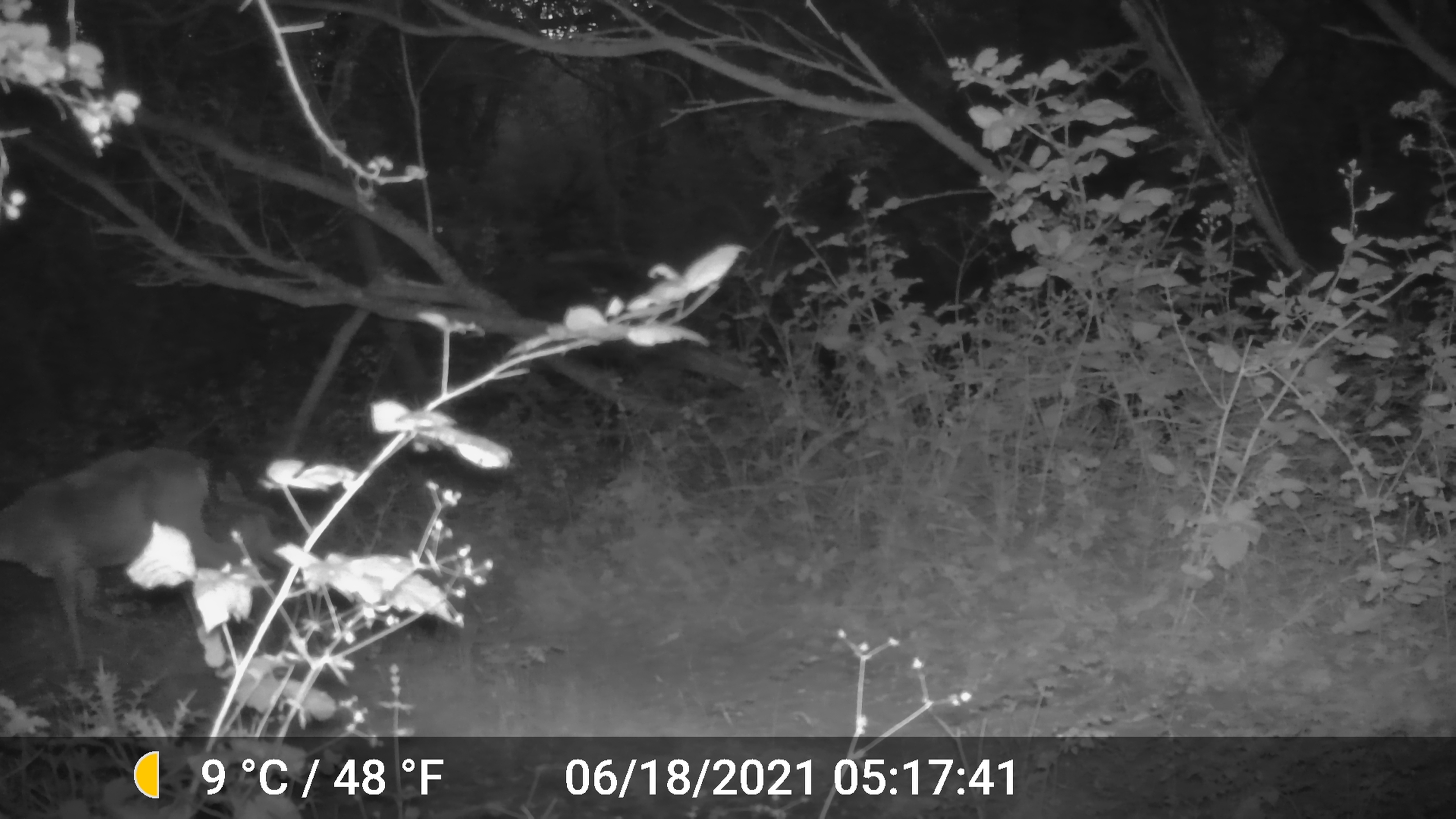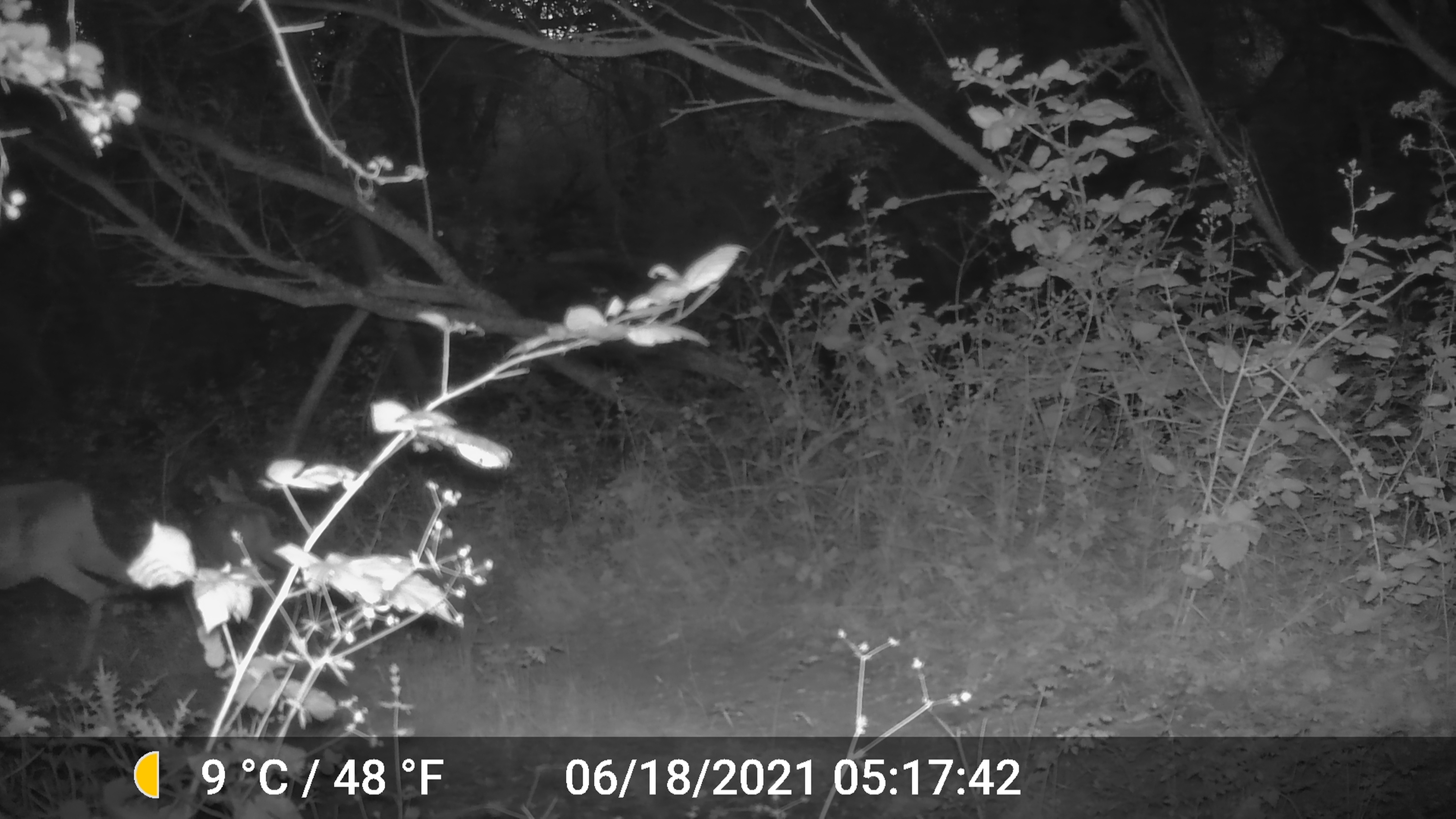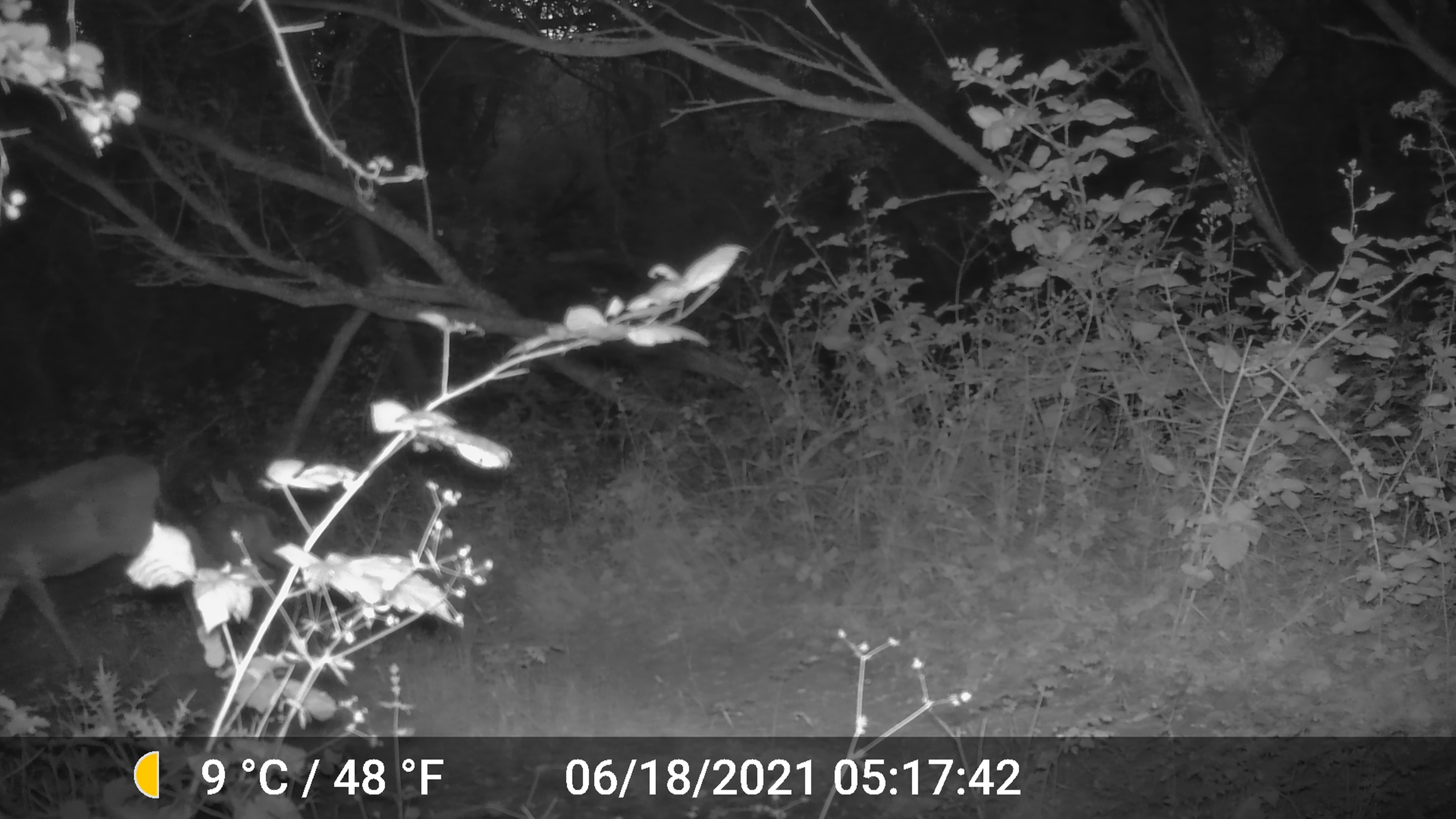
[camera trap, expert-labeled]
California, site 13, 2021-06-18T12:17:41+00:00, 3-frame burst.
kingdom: Animalia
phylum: Chordata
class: Mammalia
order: Artiodactyla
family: Cervidae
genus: Odocoileus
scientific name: Odocoileus hemionus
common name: mule deer